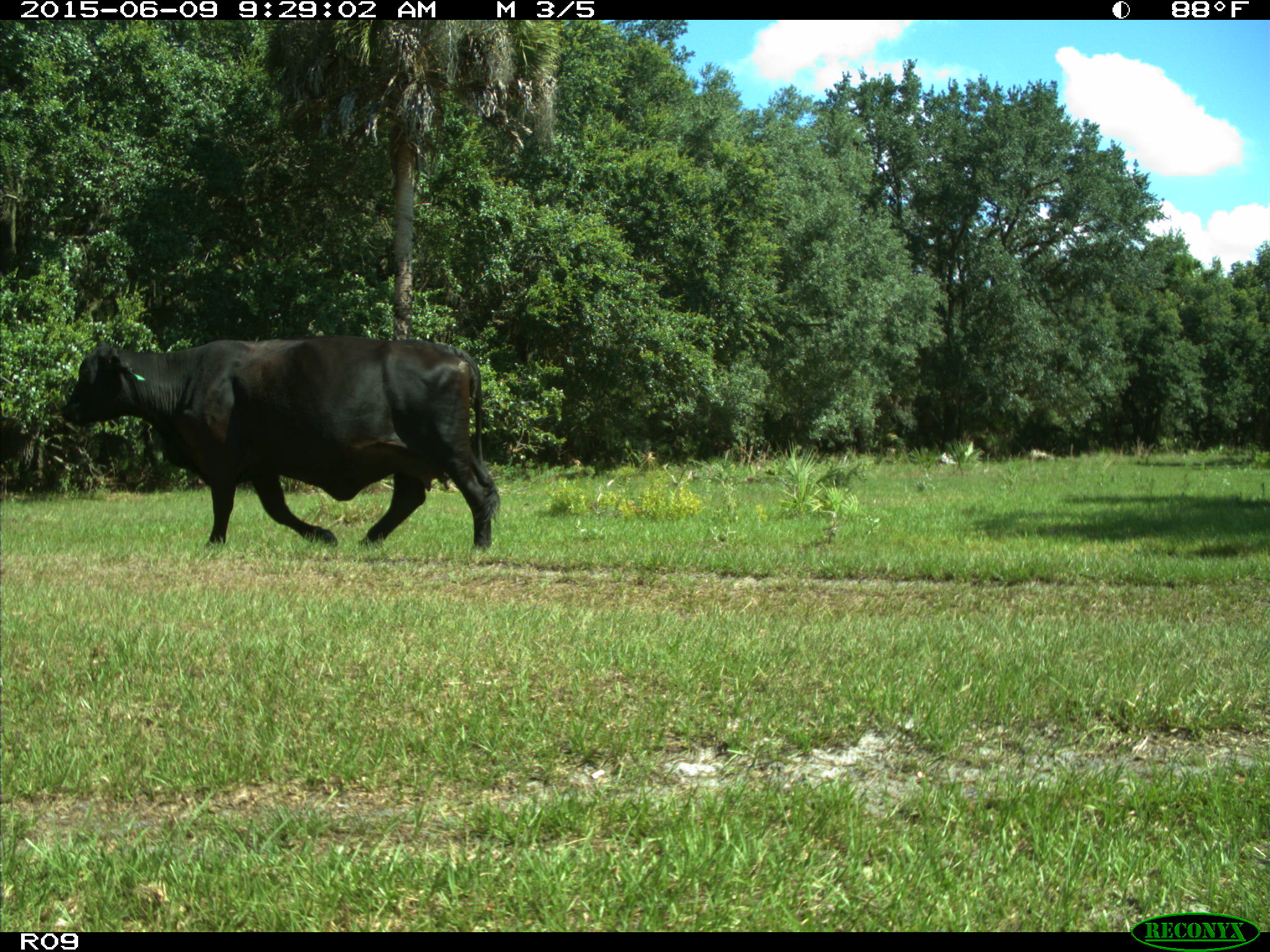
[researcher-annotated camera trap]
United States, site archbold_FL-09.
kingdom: Animalia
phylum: Chordata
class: Mammalia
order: Artiodactyla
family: Bovidae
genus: Bos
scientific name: Bos taurus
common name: domestic cow